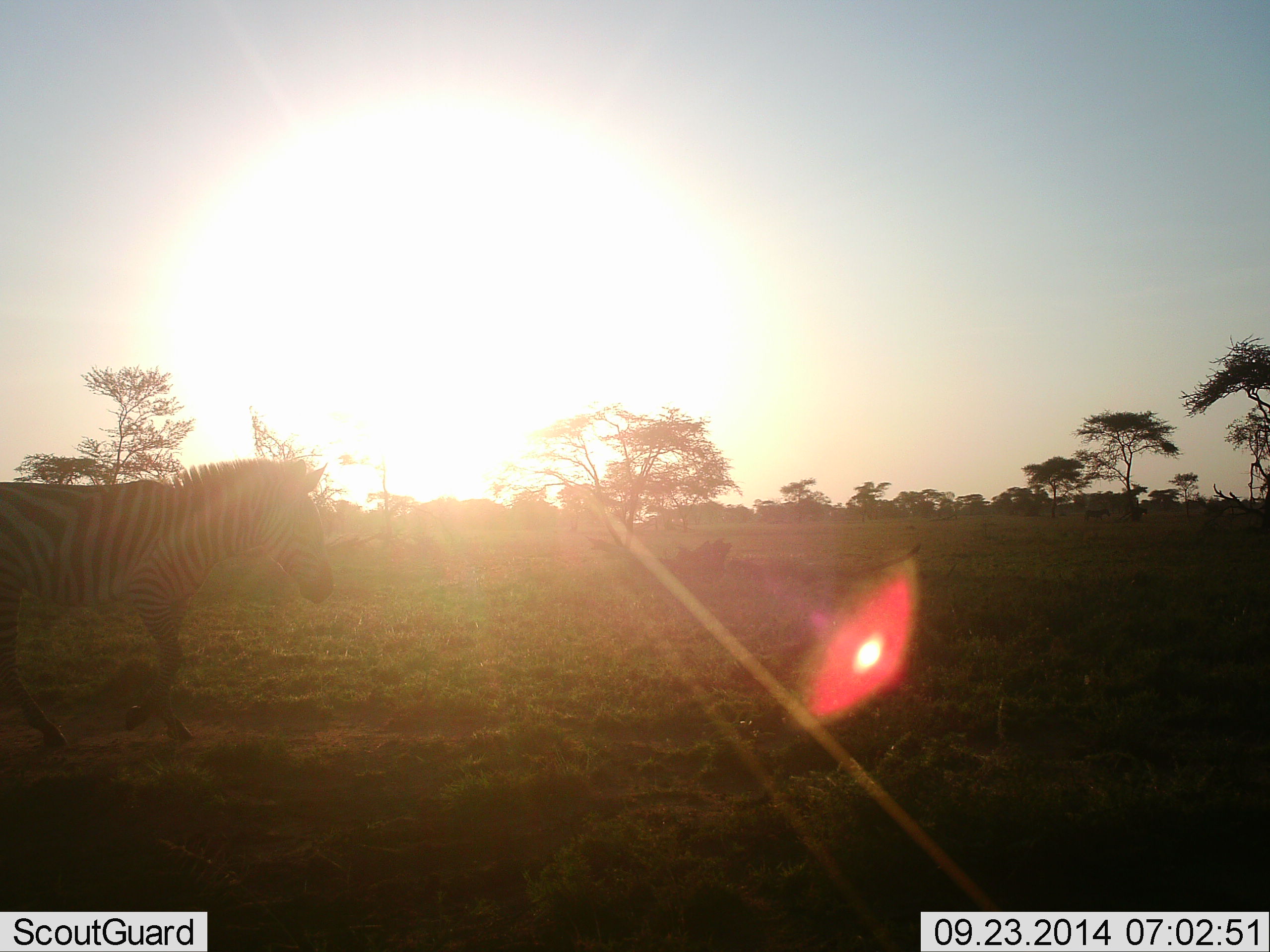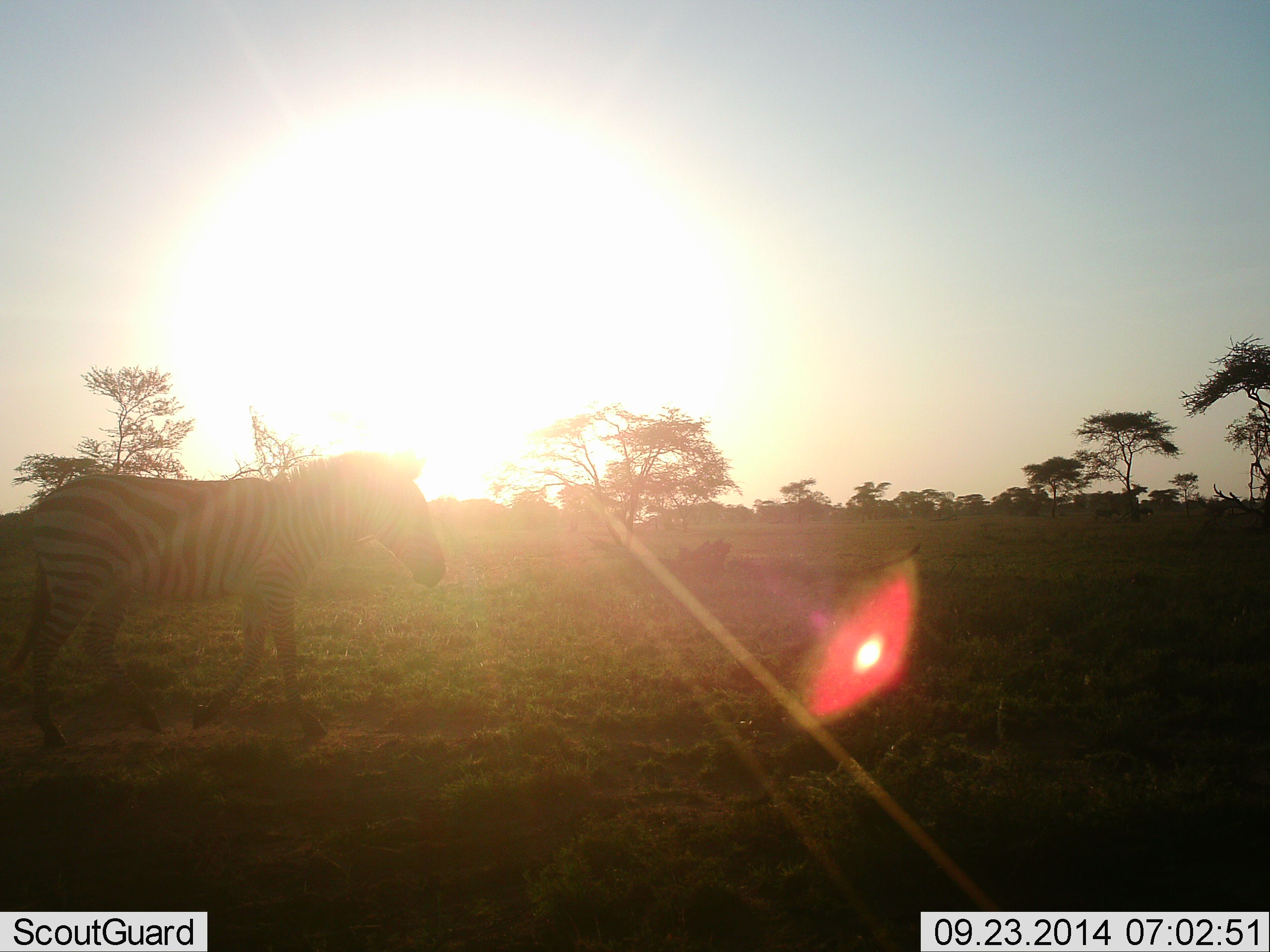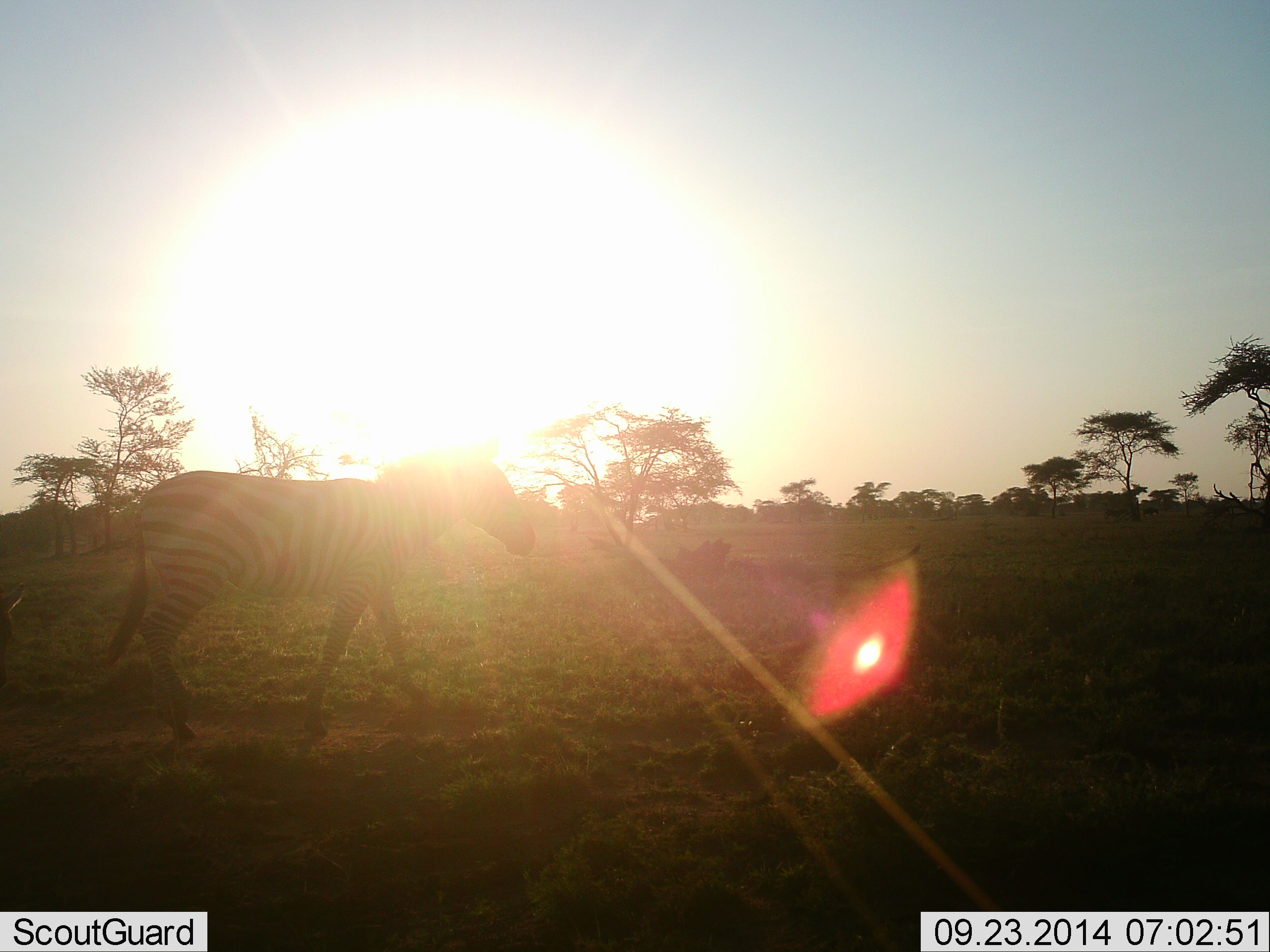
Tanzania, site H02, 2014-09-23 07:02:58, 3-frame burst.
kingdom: Animalia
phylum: Chordata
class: Mammalia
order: Perissodactyla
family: Equidae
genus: Equus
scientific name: Equus quagga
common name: plains zebra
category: zebra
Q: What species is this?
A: Zebra (plains zebra) (Equus quagga).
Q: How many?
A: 1.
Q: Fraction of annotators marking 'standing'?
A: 20%.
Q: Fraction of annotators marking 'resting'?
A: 0%.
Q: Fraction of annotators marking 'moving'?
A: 90%.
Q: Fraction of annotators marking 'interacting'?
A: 0%.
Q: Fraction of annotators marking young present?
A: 0%.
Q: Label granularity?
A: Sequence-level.